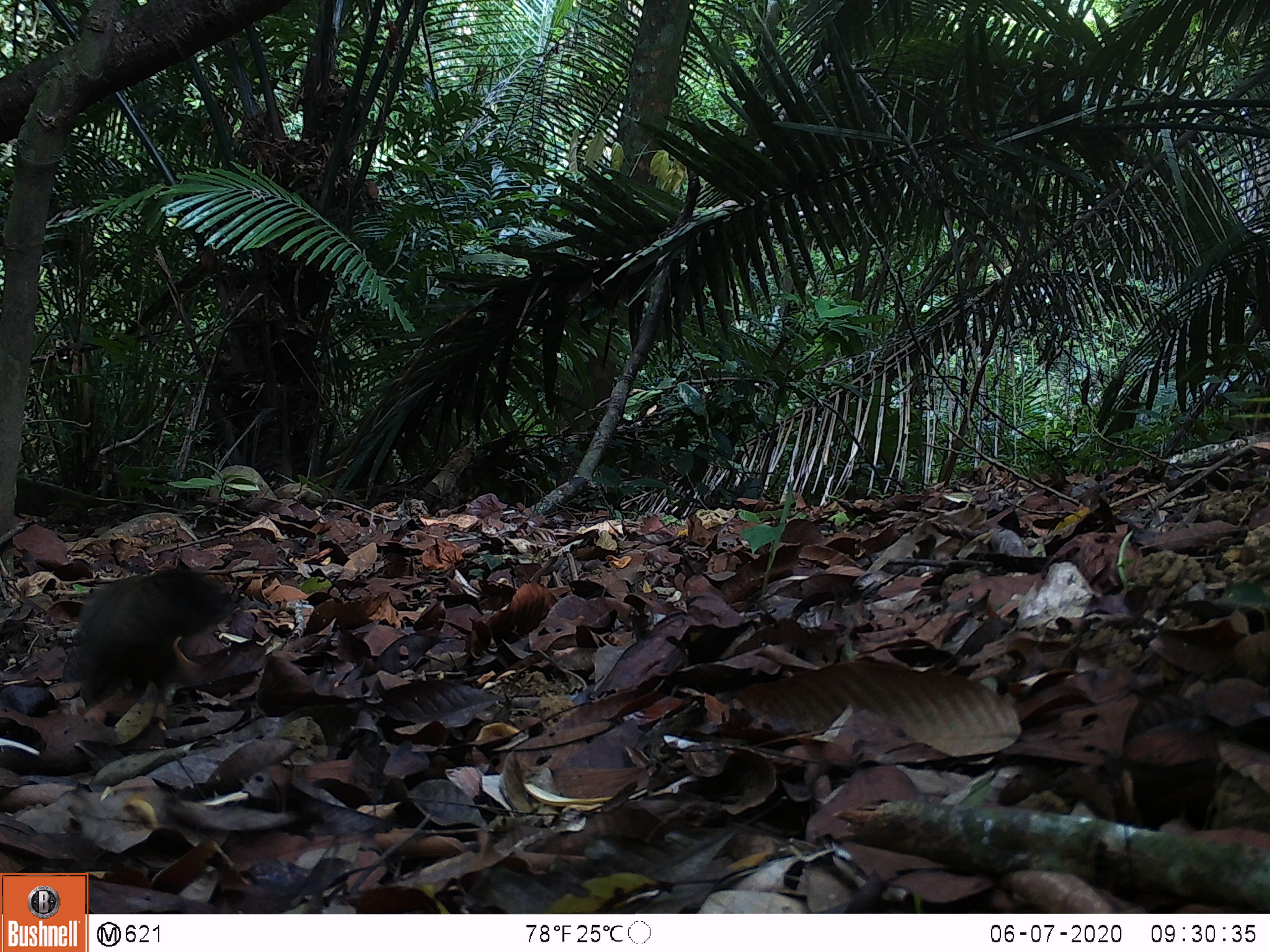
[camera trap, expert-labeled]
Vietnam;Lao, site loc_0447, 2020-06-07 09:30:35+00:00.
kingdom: Animalia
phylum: Chordata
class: Mammalia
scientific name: Mammalia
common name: mammal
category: unidentified small mammal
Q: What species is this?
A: Unidentified small mammal (mammal) (Mammalia).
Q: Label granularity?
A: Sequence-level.